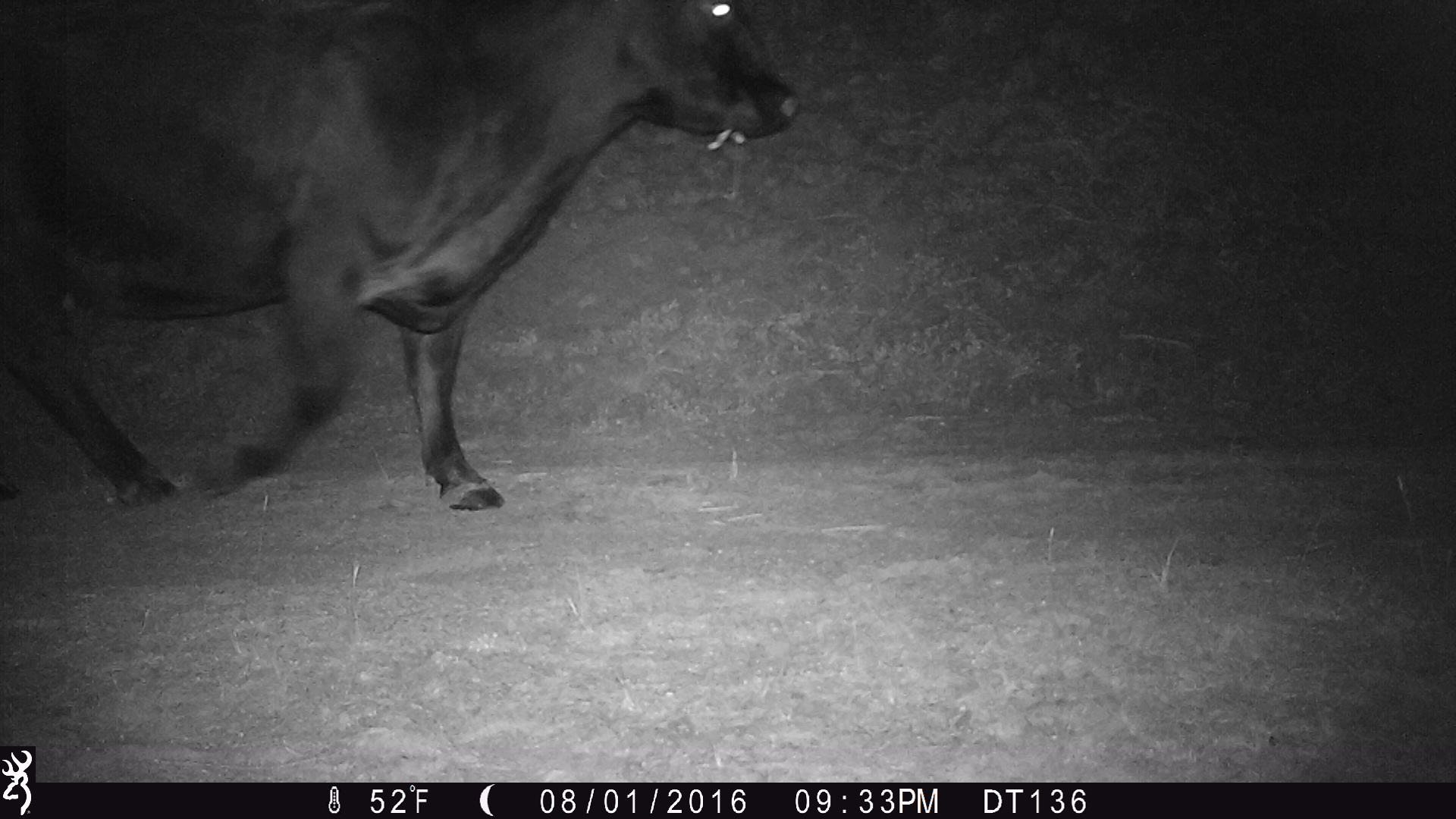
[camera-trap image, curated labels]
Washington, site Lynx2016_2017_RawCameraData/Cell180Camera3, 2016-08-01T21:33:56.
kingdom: Animalia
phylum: Chordata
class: Mammalia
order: Artiodactyla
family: Bovidae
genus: Bos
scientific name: Bos taurus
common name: domestic cattle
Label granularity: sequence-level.